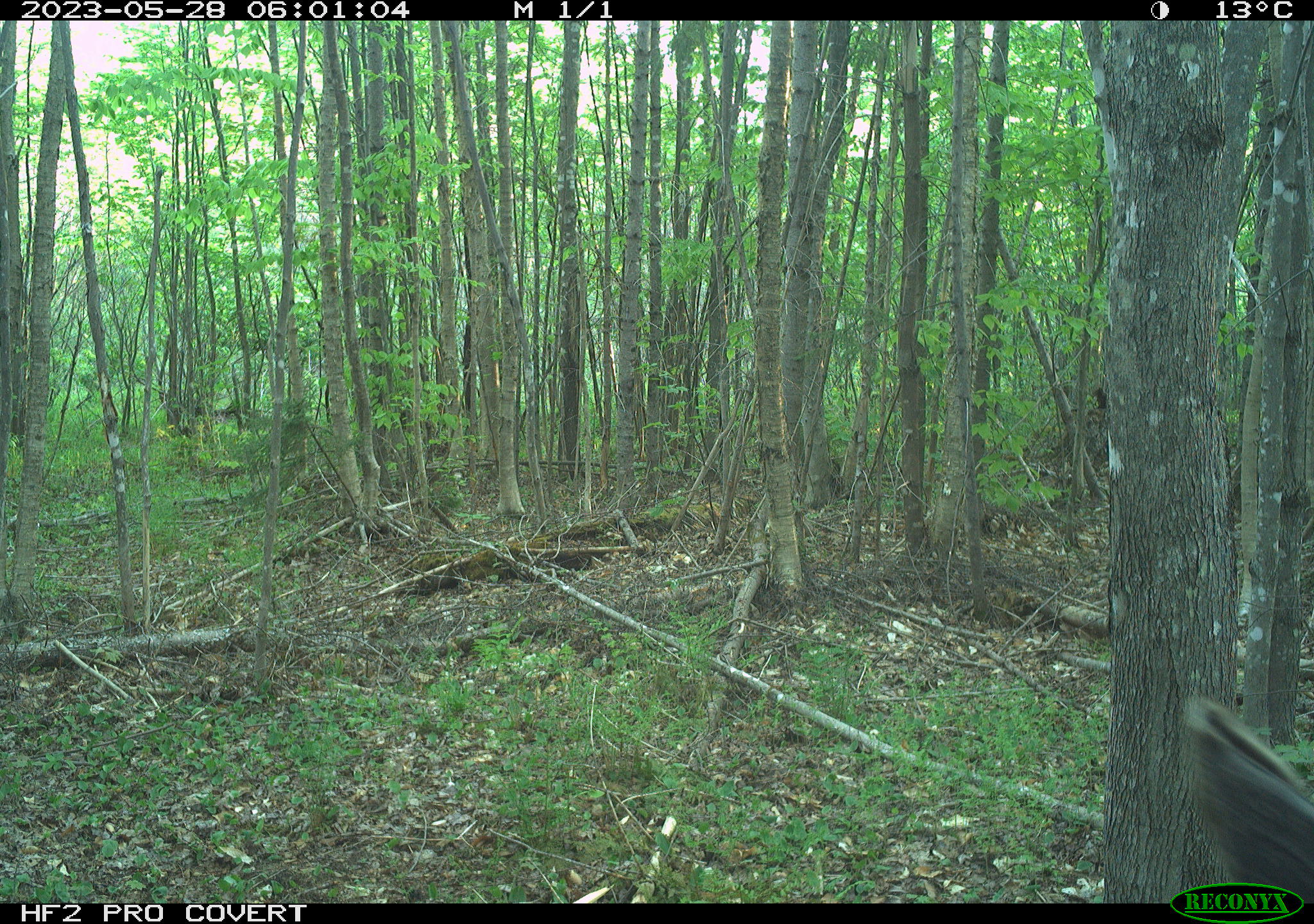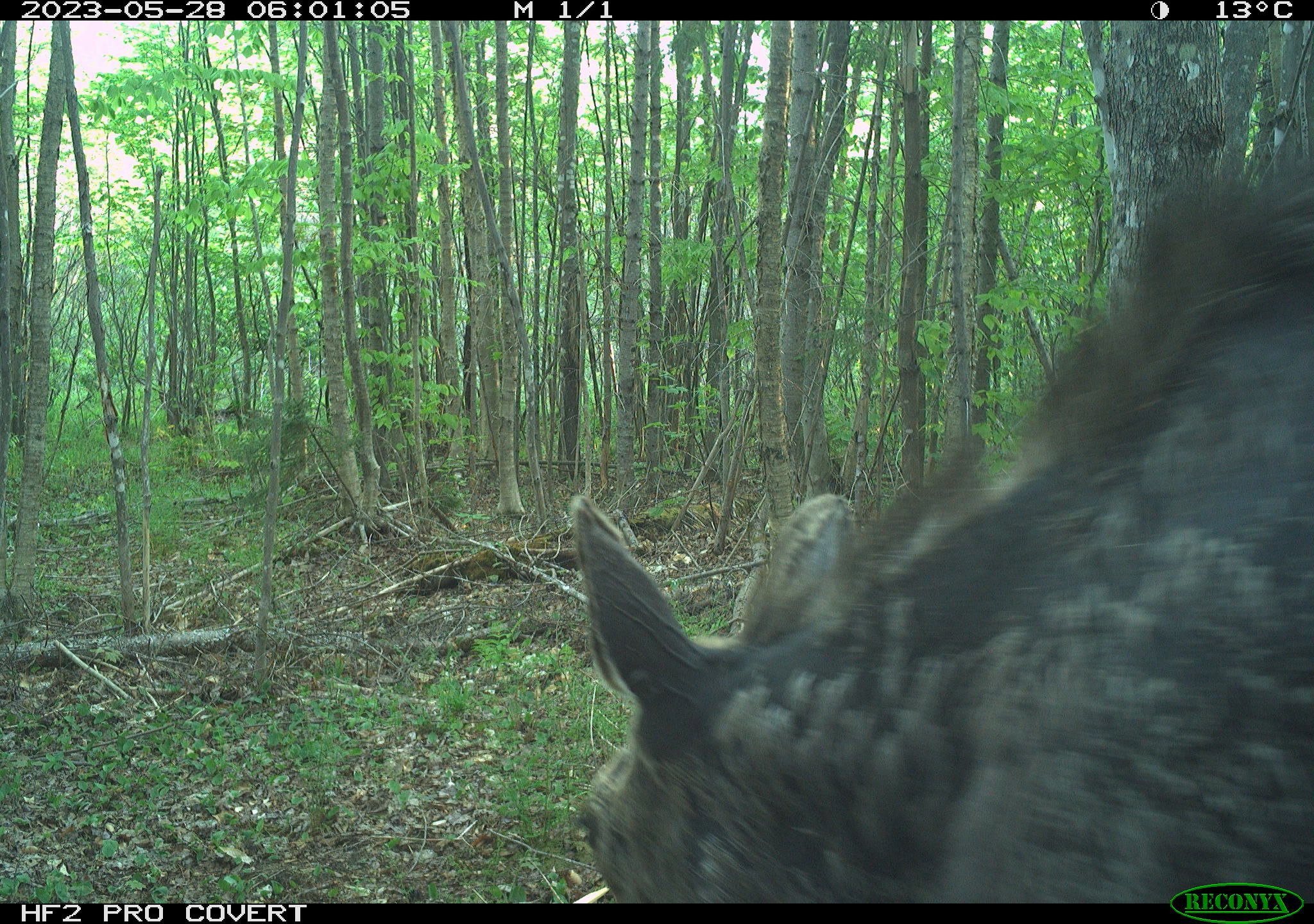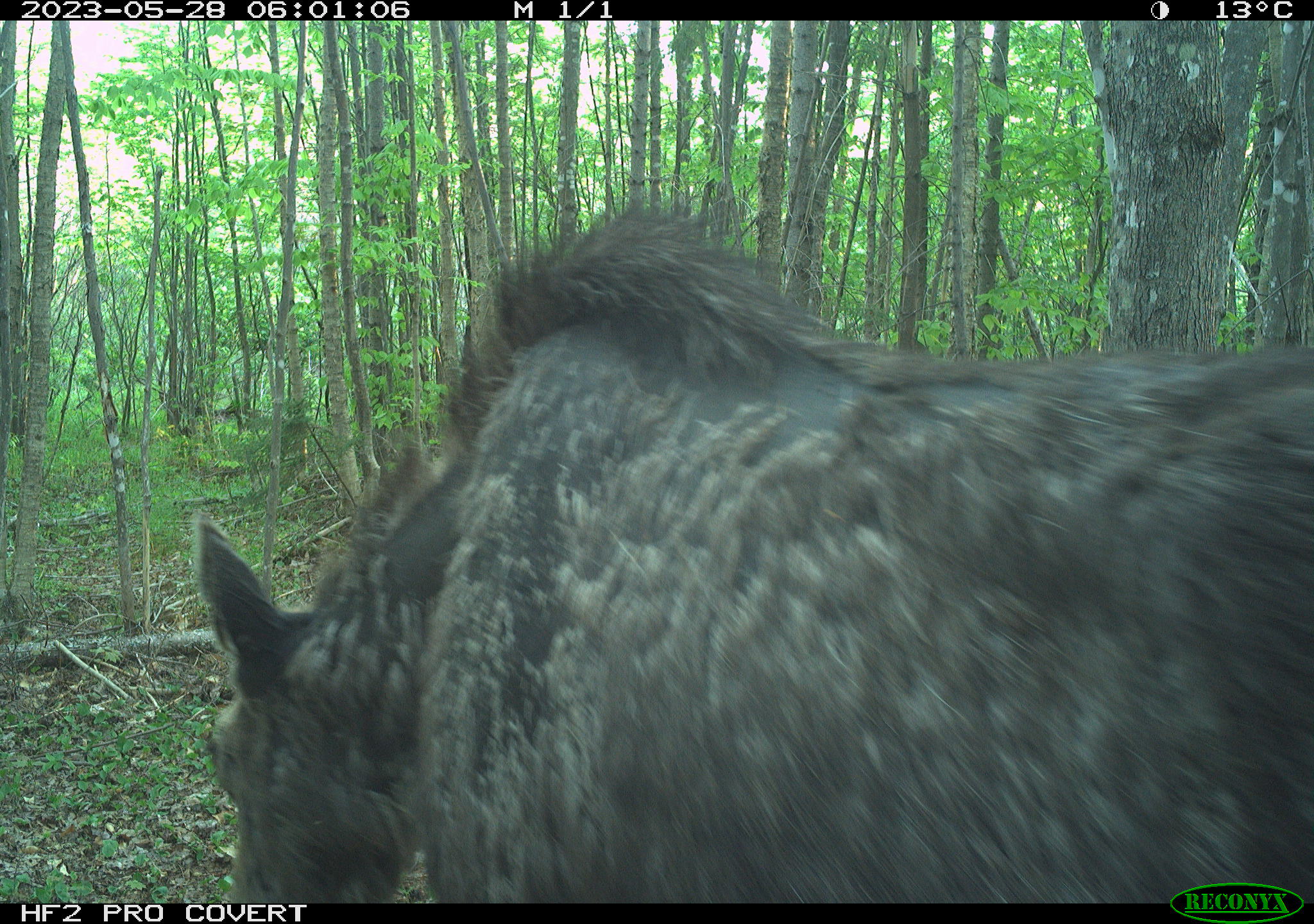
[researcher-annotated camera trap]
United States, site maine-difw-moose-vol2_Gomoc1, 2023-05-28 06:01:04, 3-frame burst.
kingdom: Animalia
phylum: Chordata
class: Mammalia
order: Artiodactyla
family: Cervidae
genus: Alces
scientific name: Alces alces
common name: moose